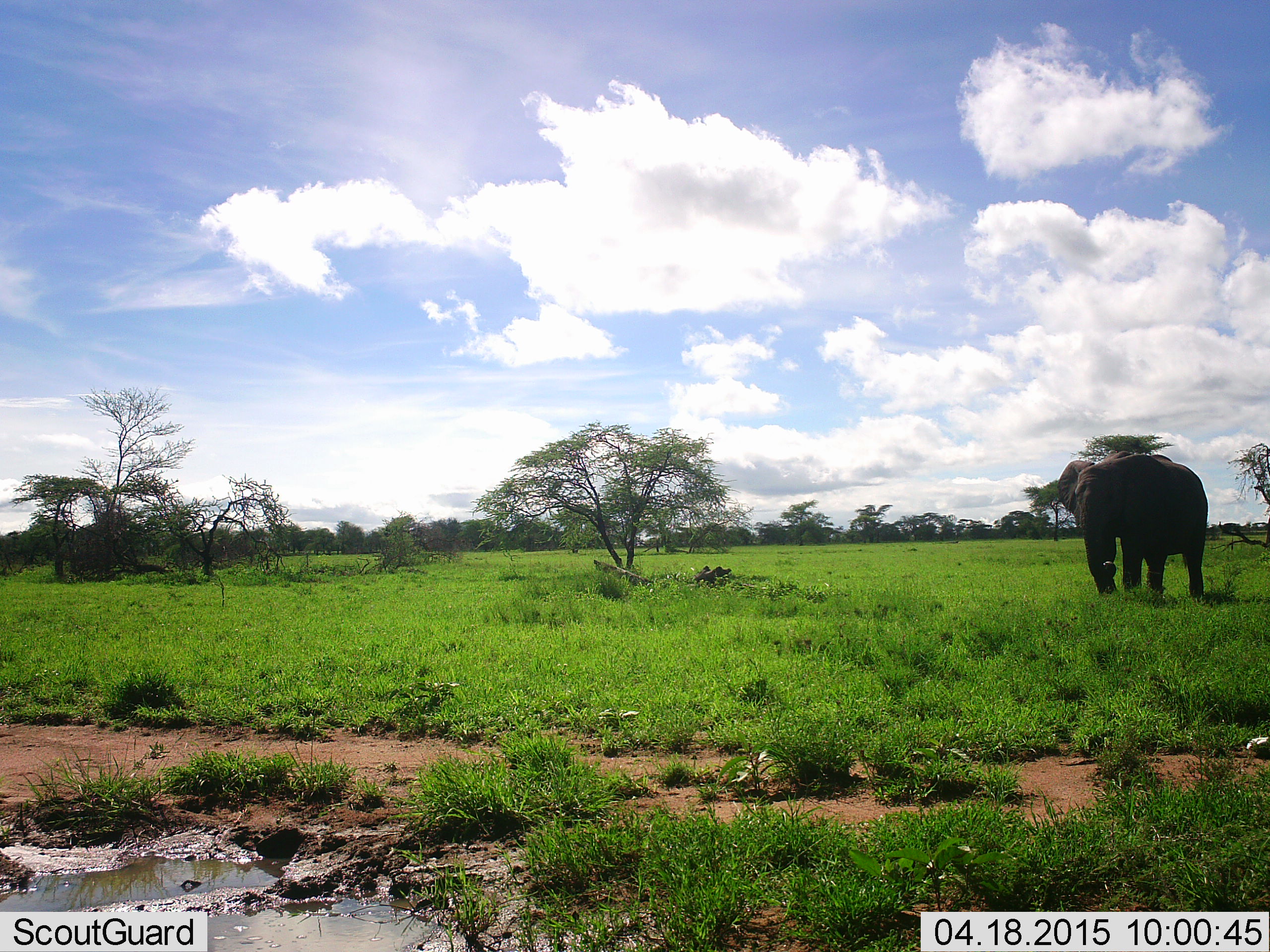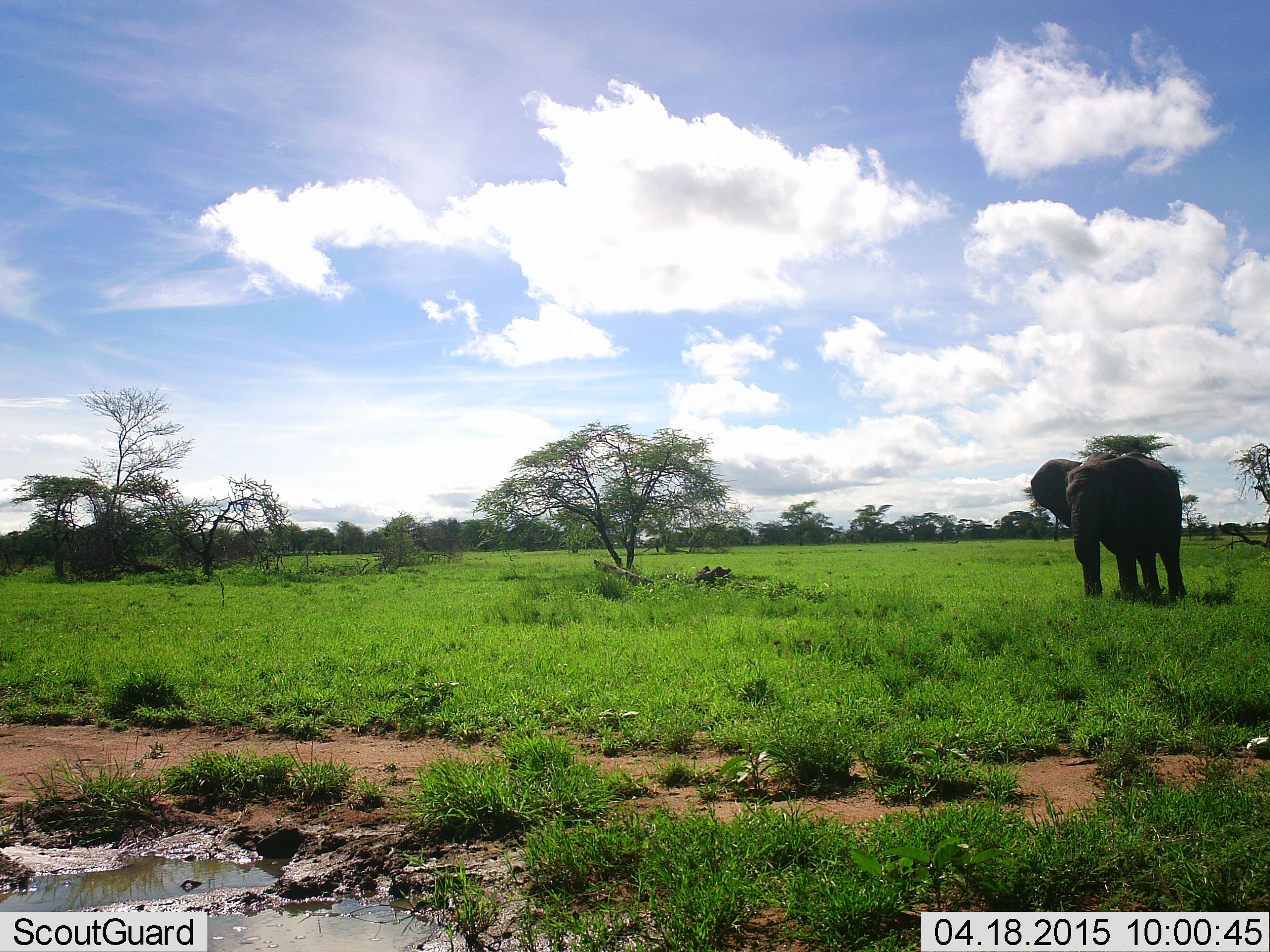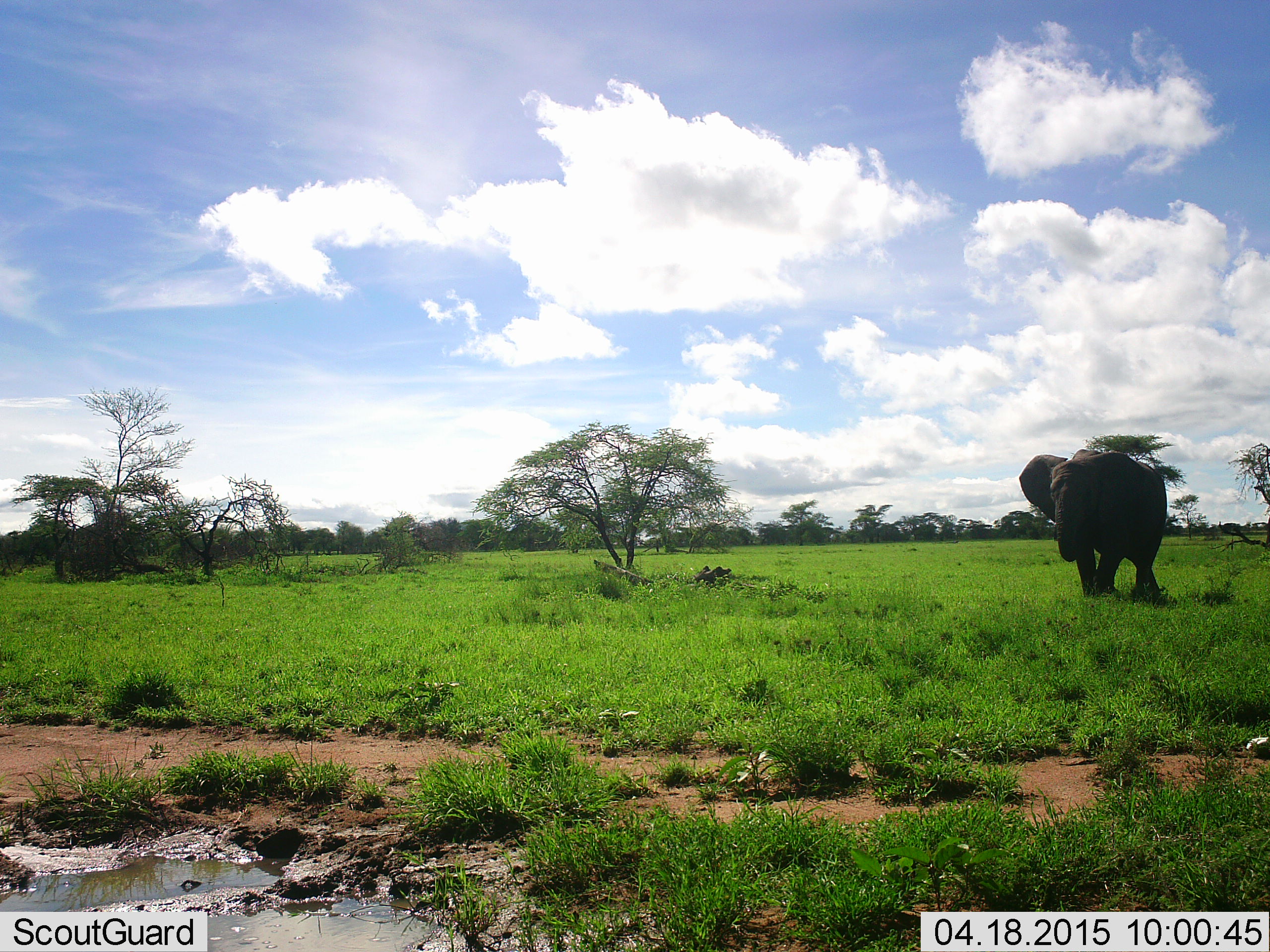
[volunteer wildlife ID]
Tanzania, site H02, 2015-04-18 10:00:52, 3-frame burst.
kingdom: Animalia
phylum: Chordata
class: Mammalia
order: Proboscidea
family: Elephantidae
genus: Loxodonta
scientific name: Loxodonta africana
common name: african bush elephant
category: elephant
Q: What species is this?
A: Elephant (african bush elephant) (Loxodonta africana).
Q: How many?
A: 1.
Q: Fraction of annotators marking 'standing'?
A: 0%.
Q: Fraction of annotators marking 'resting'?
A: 0%.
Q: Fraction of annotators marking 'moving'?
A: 100%.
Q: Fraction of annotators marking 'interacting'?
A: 0%.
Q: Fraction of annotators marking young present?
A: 0%.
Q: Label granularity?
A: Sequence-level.